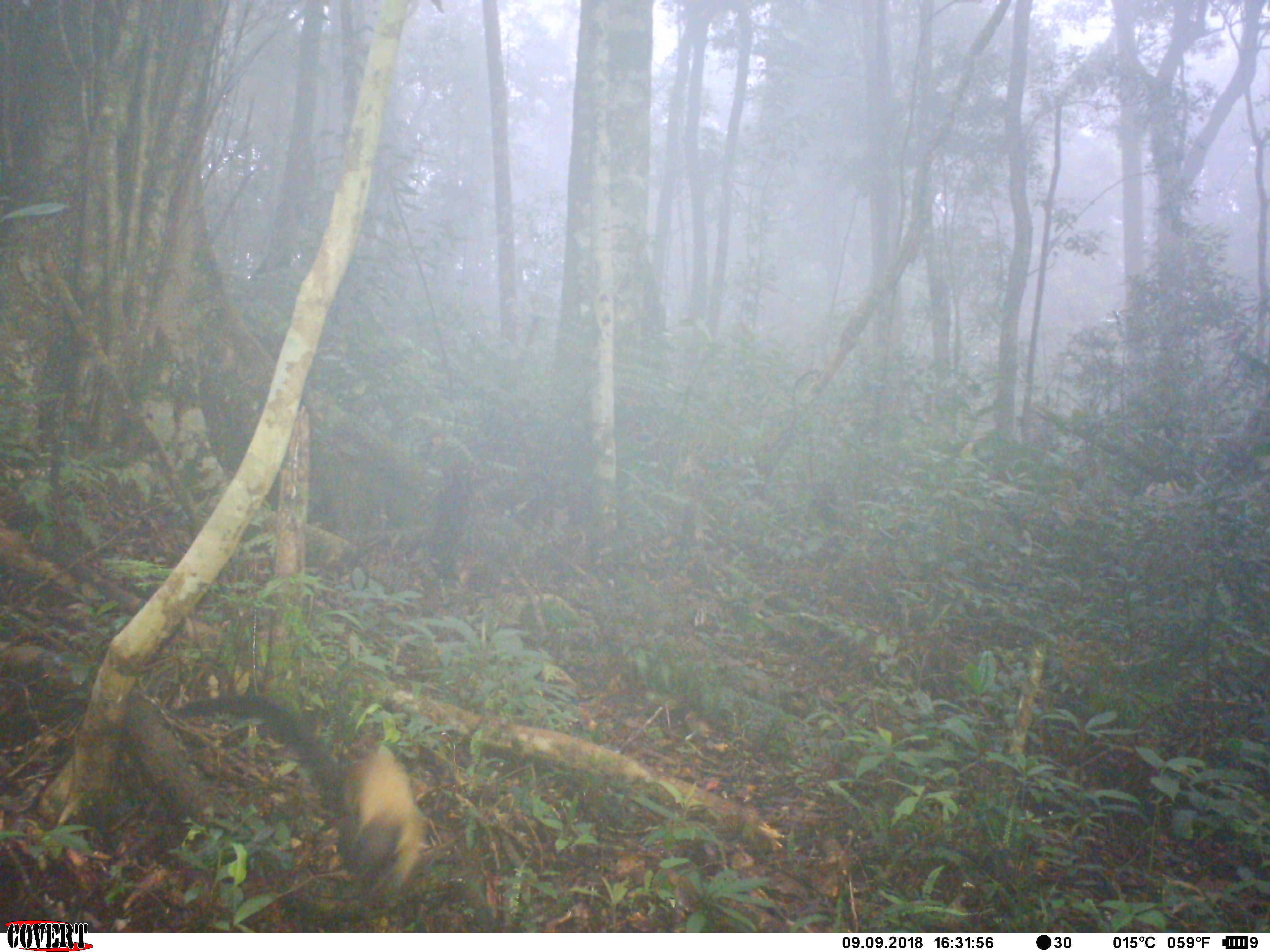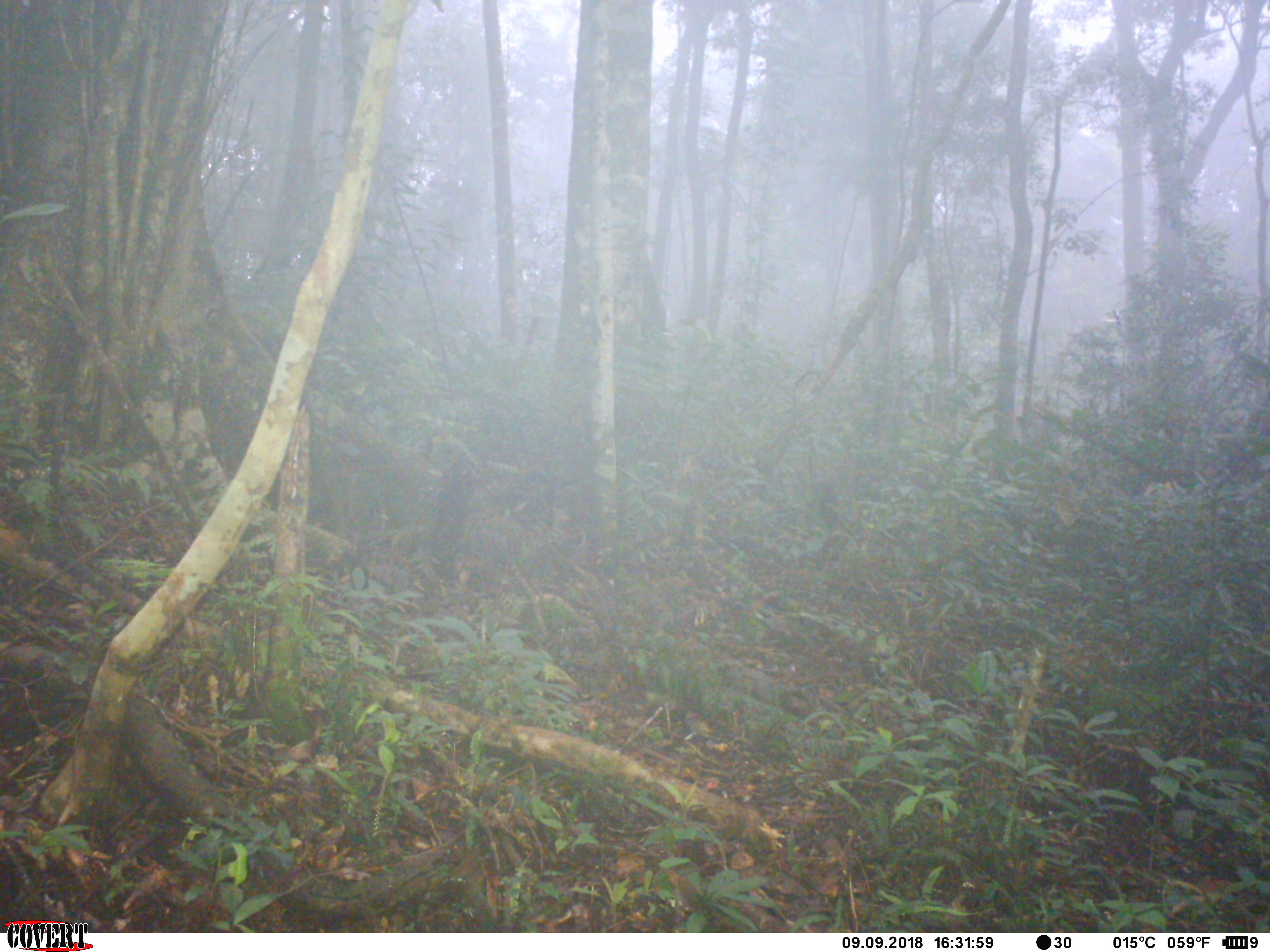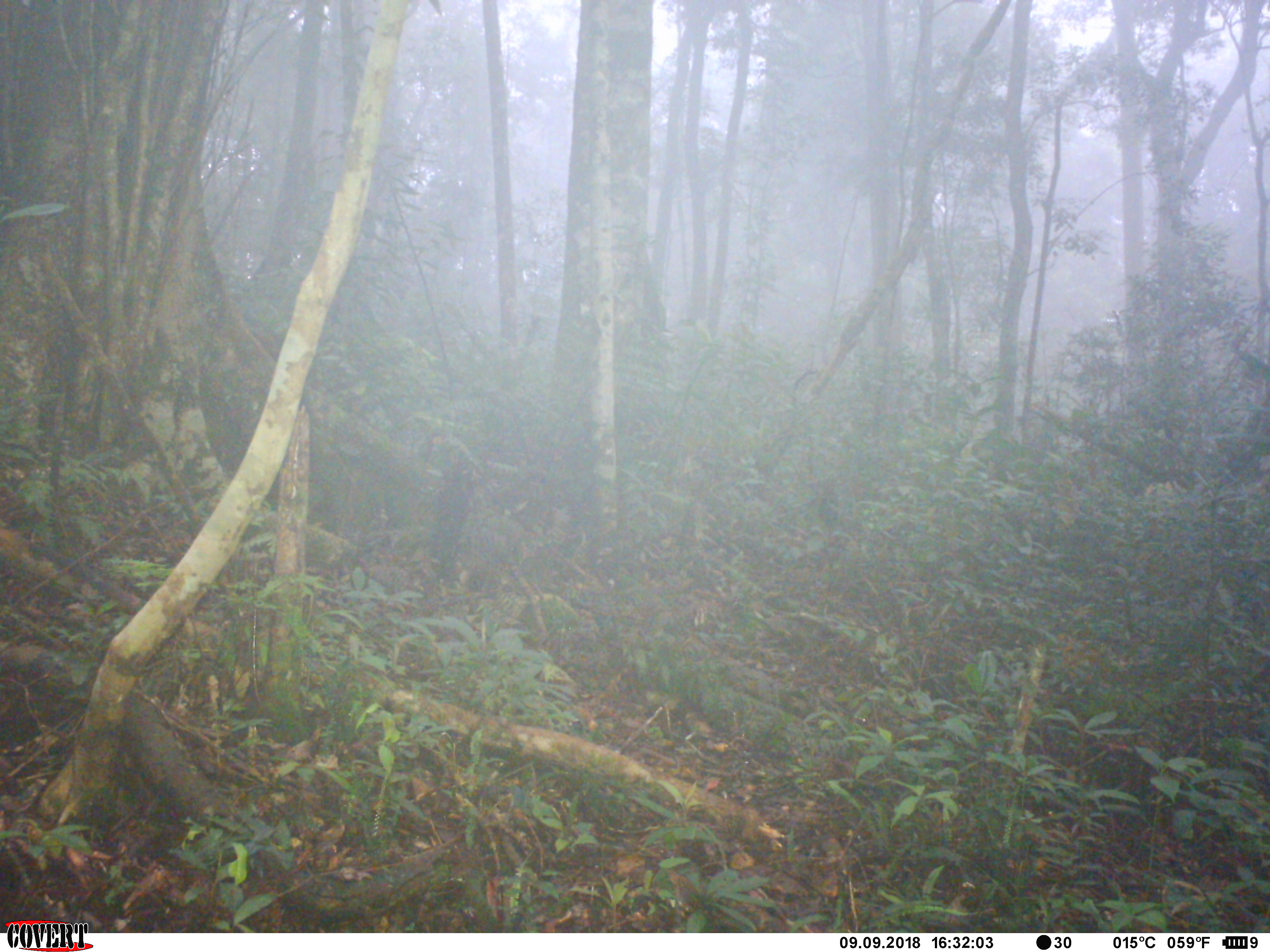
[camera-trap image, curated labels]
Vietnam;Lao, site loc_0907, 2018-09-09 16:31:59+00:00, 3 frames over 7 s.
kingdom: Animalia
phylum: Chordata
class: Mammalia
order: Carnivora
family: Mustelidae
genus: Martes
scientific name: Martes flavigula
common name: yellow-throated marten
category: yellow throated marten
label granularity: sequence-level